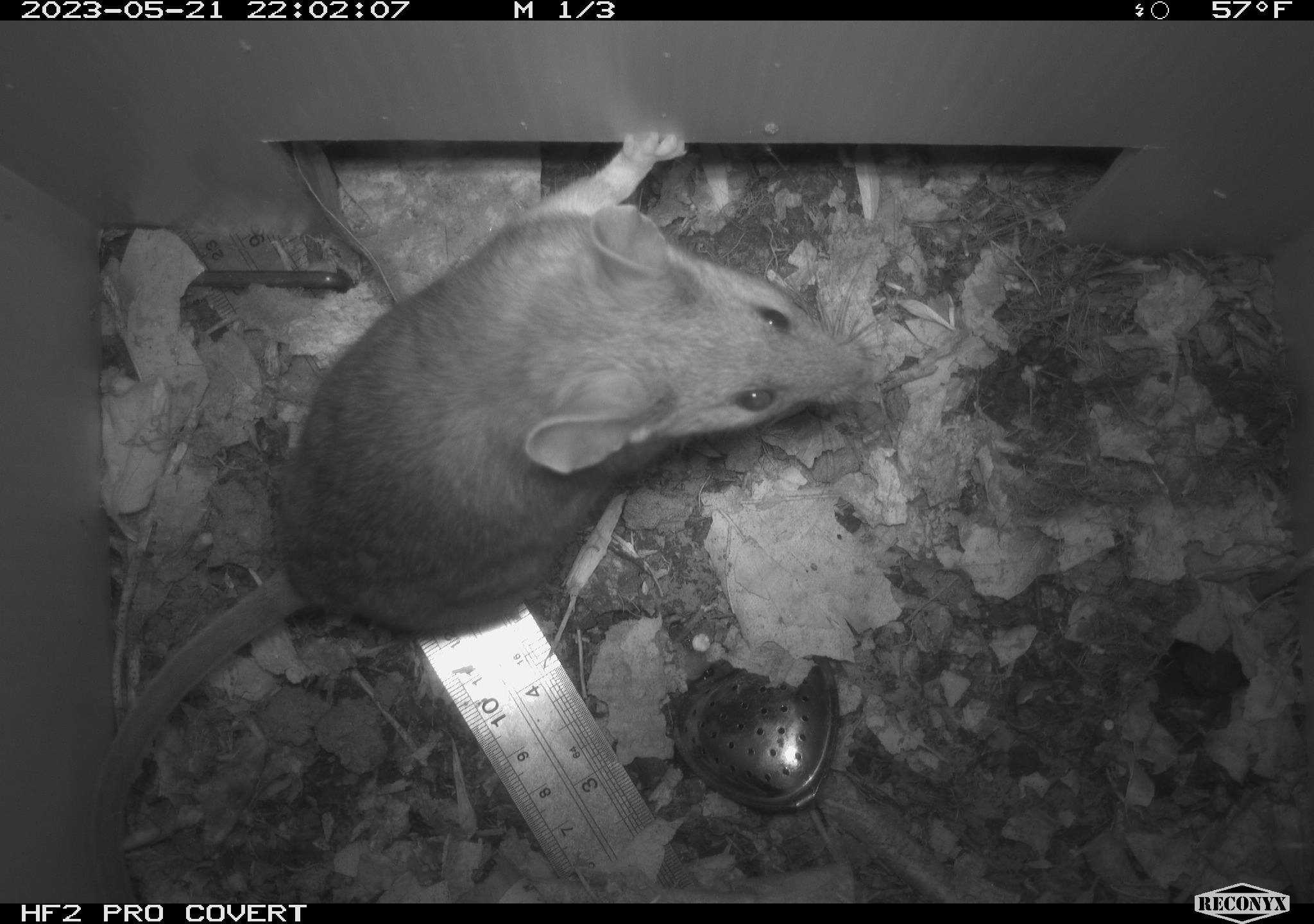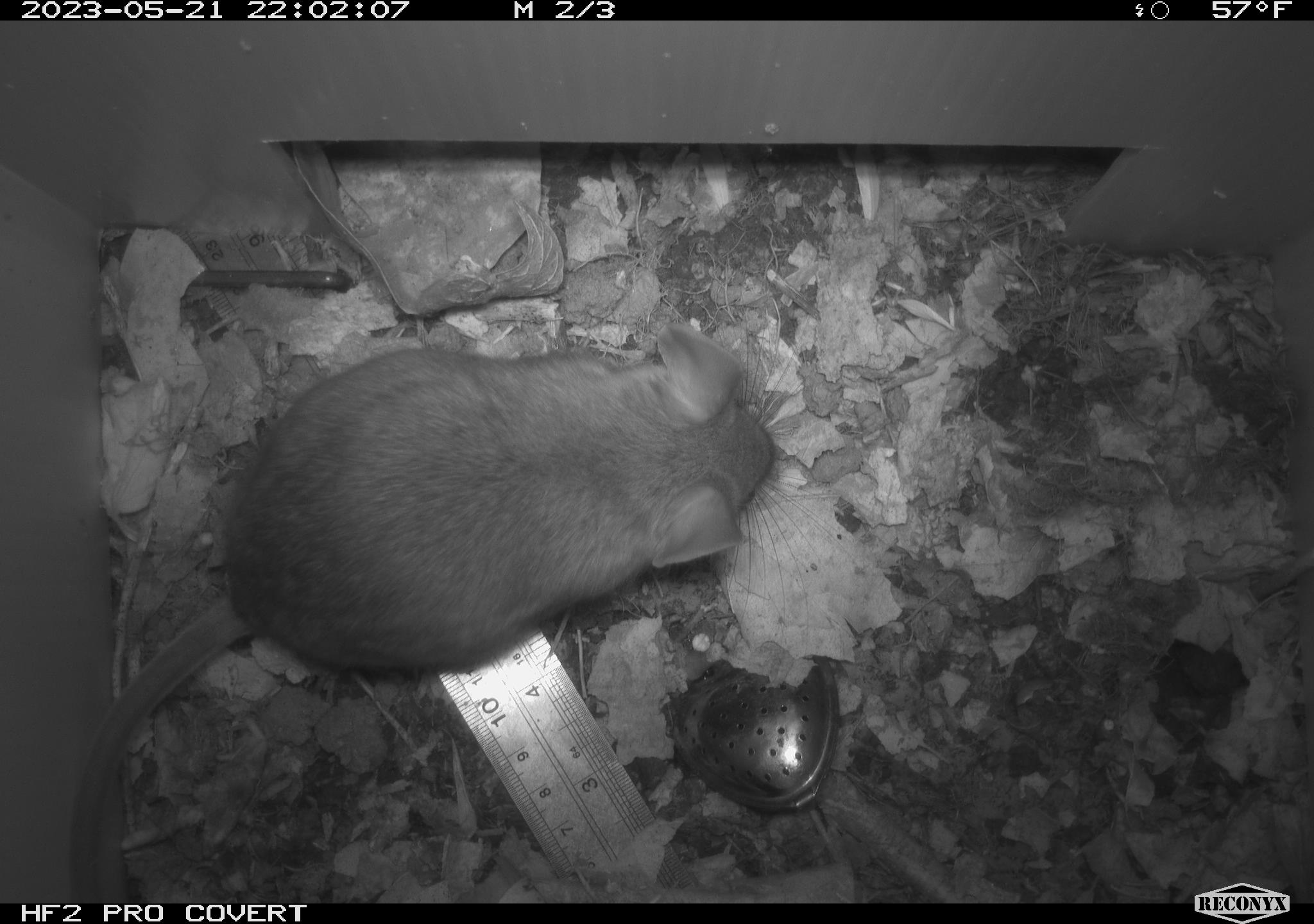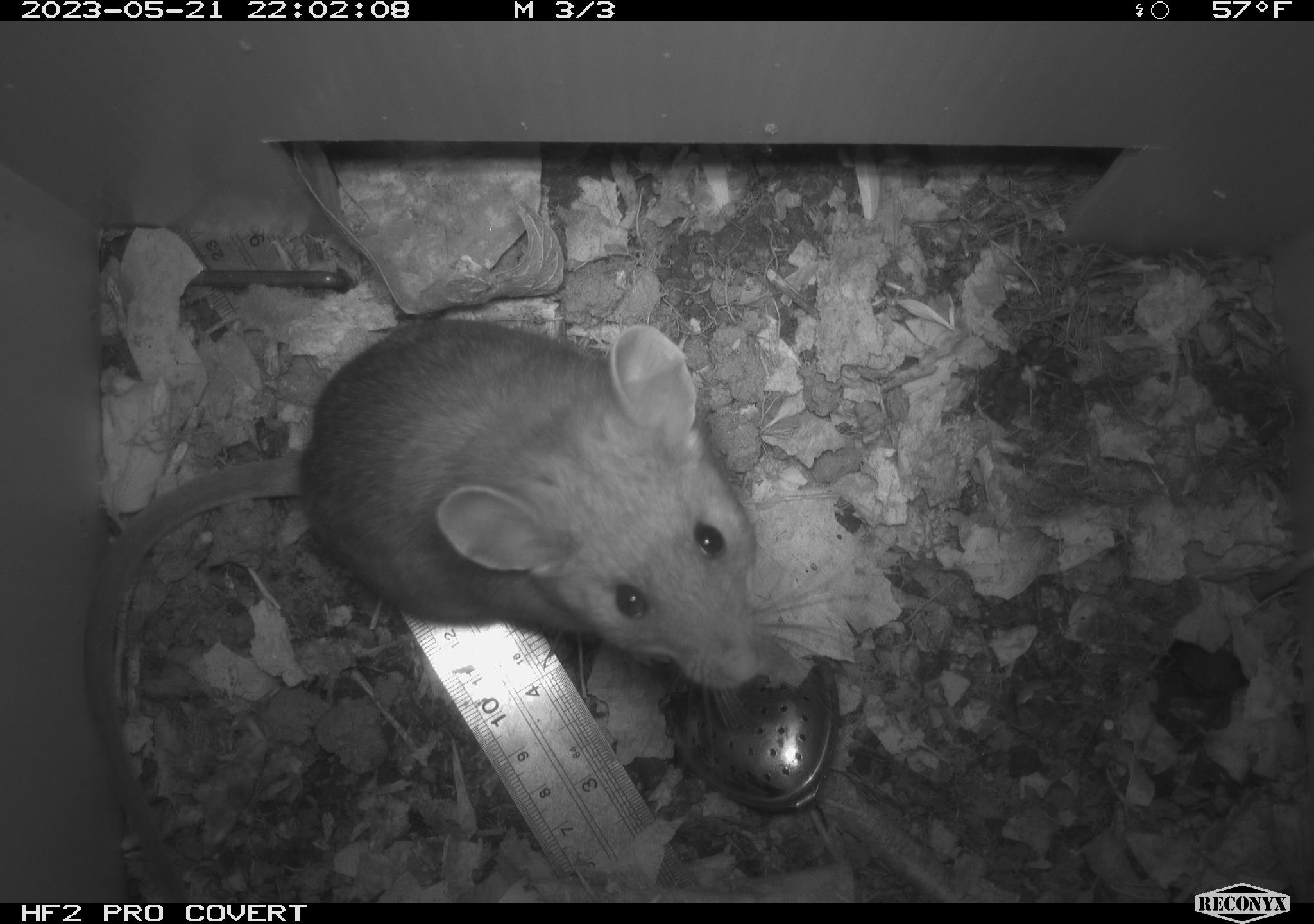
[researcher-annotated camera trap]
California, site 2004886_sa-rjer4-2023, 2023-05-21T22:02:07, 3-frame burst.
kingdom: Animalia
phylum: Chordata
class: Mammalia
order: Rodentia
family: Cricetidae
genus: Neotoma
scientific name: Neotoma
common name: pack rat or woodrat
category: neotoma species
Neotoma species (pack rat or woodrat) (Neotoma).